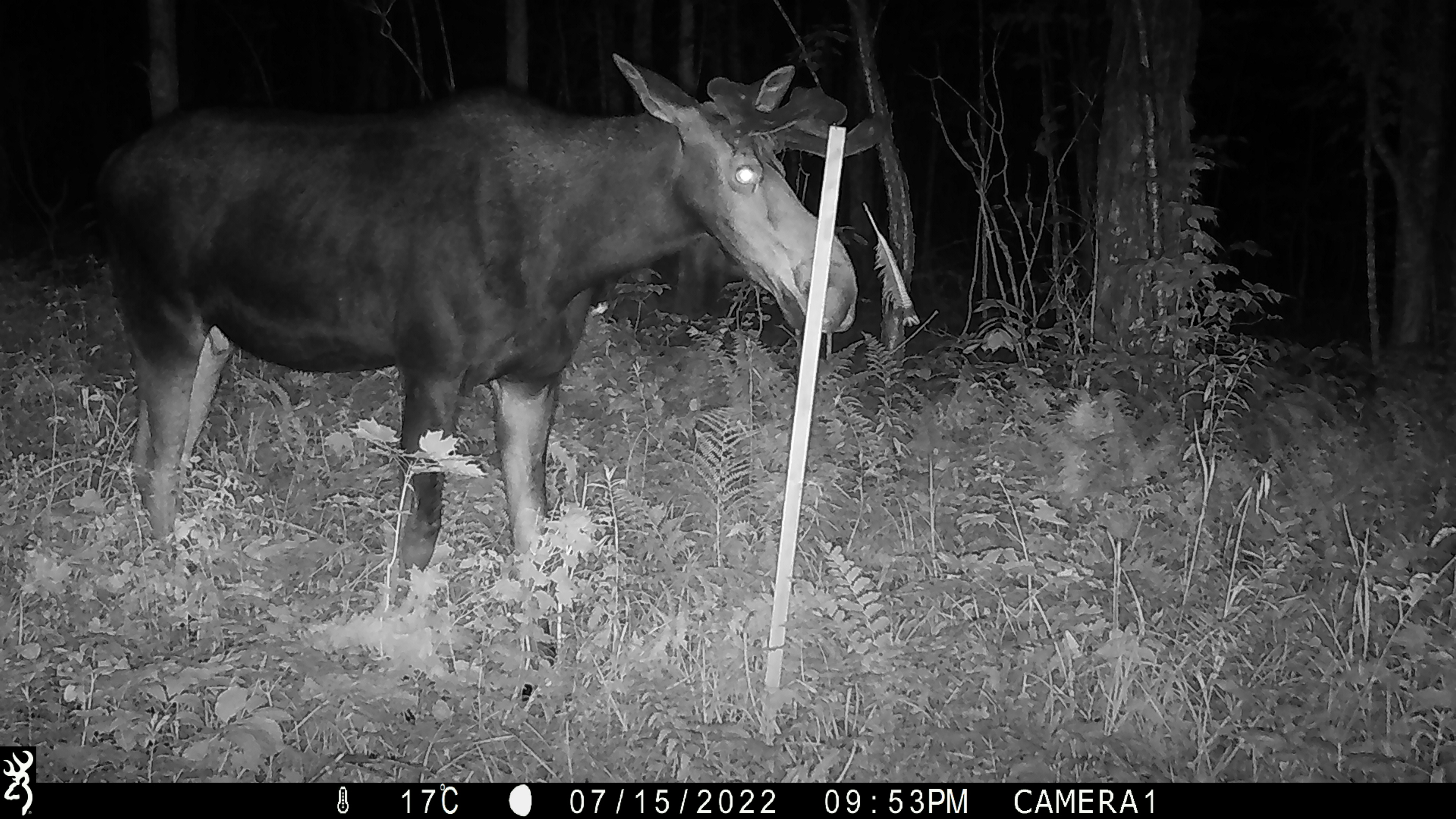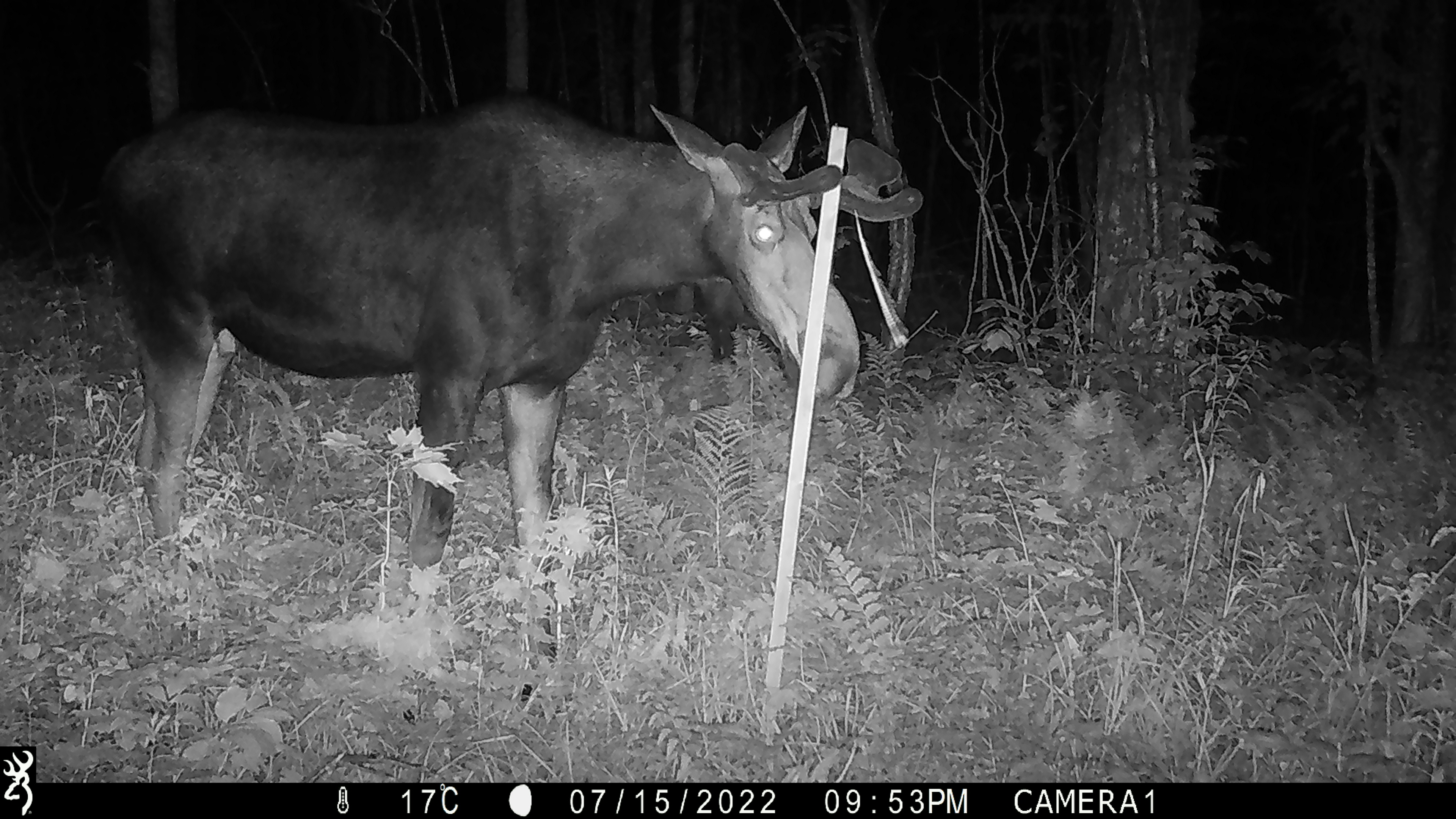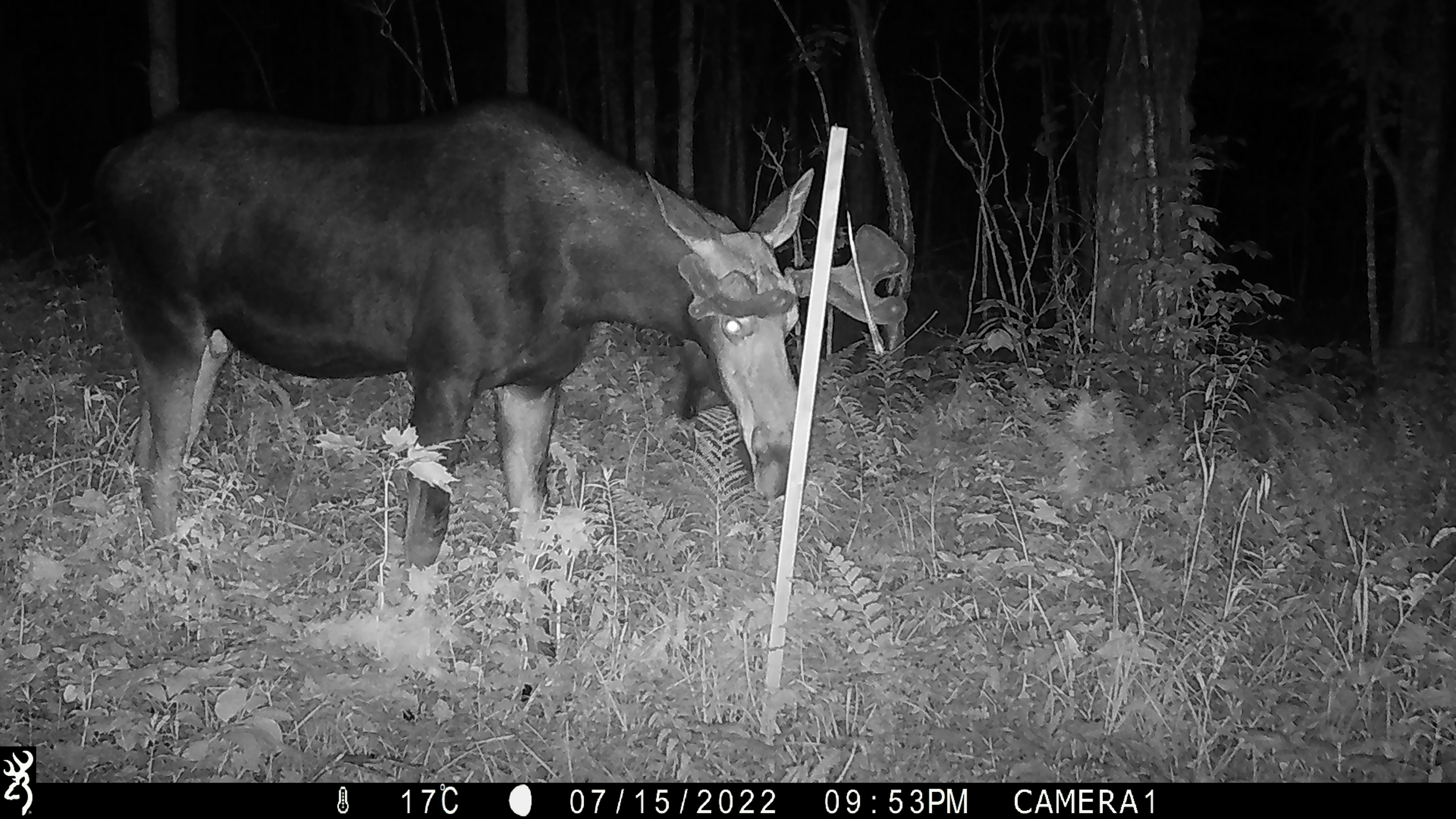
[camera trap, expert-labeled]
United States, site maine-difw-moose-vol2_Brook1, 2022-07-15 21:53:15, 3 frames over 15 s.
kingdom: Animalia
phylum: Chordata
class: Mammalia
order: Artiodactyla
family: Cervidae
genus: Alces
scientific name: Alces alces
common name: moose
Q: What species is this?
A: Moose (Alces alces).